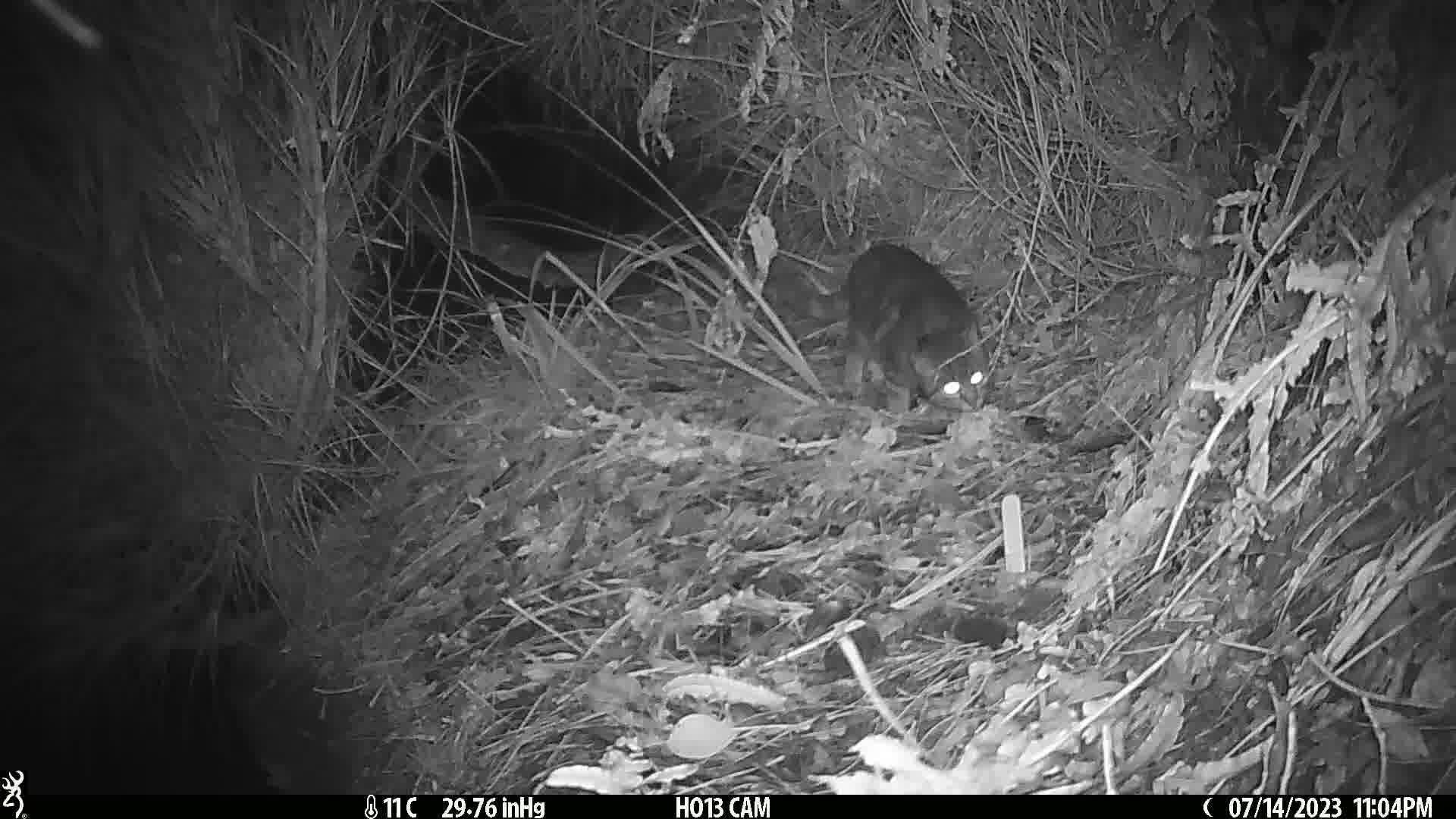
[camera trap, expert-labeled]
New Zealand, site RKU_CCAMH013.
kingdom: Animalia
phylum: Chordata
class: Mammalia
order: Carnivora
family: Felidae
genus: Felis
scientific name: Felis catus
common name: domestic cat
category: cat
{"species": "cat (domestic cat) (Felis catus)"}